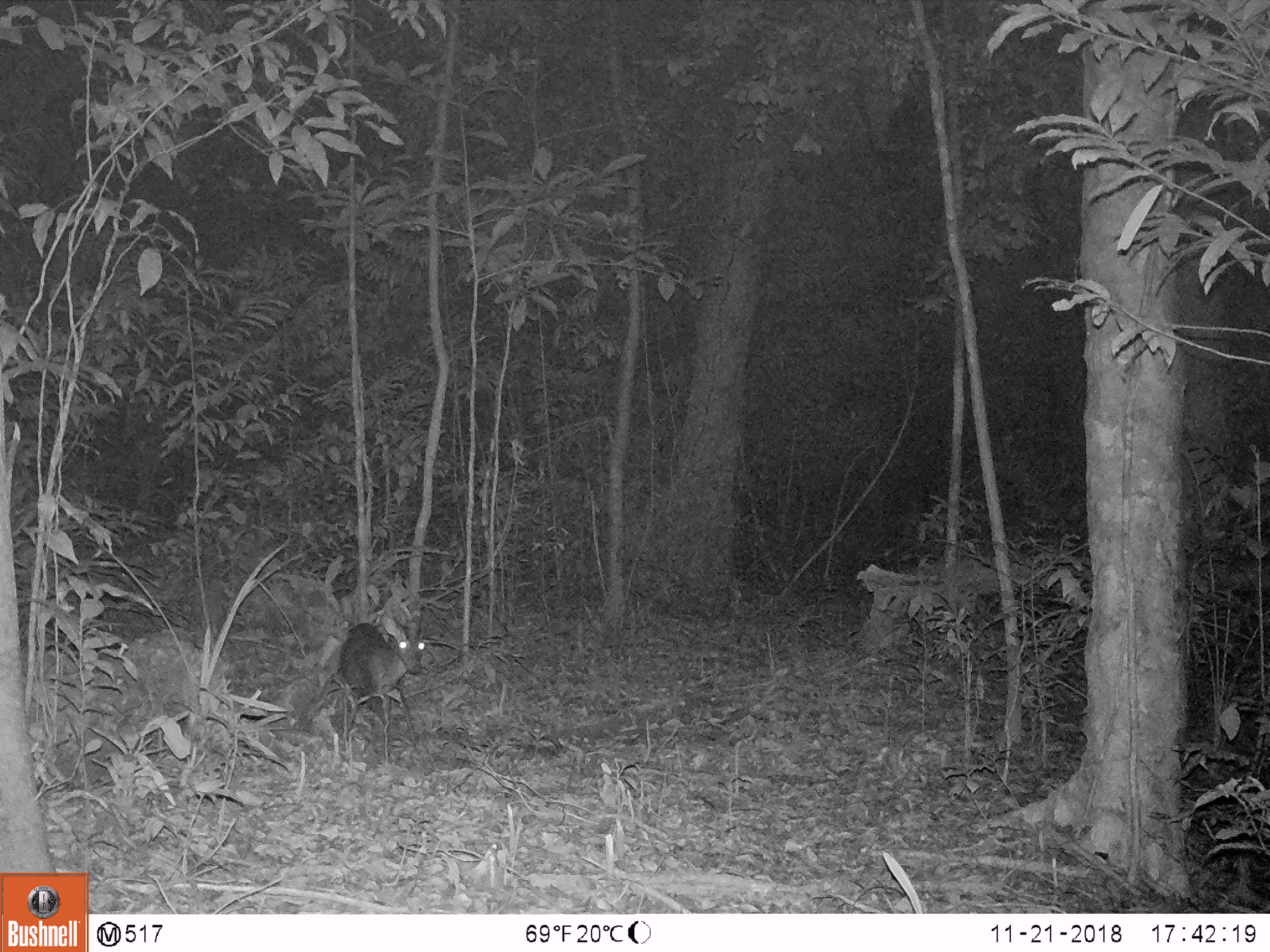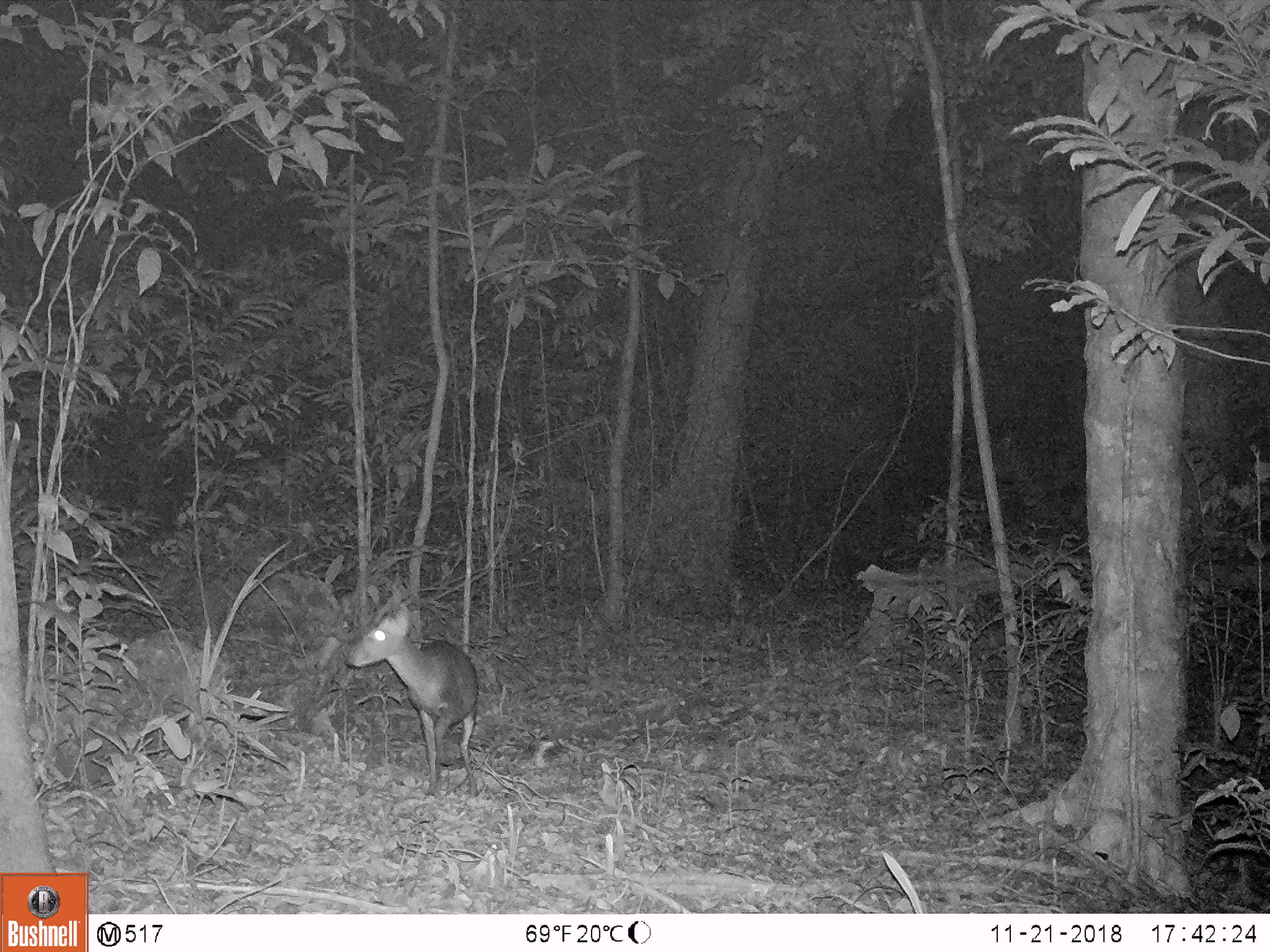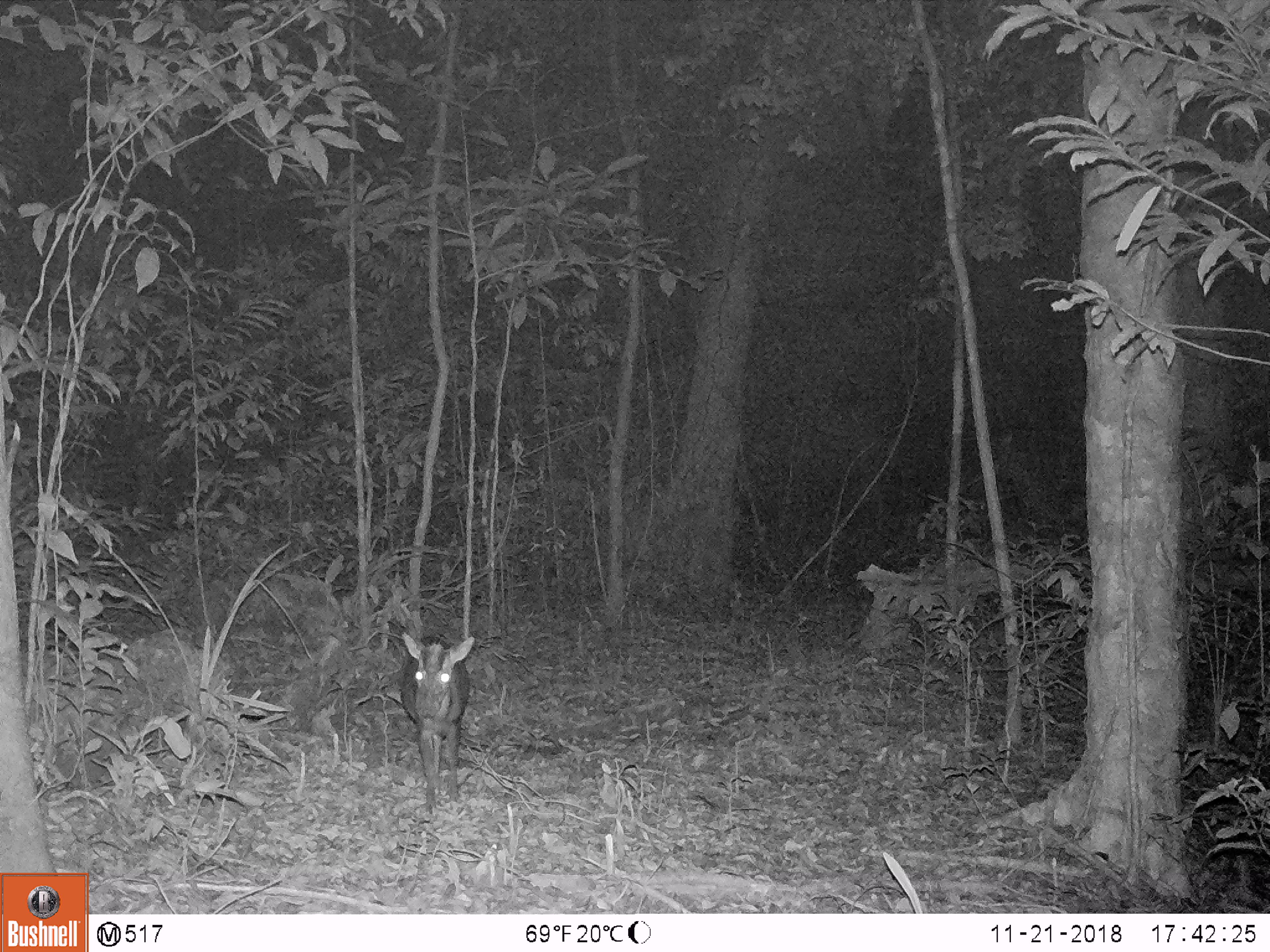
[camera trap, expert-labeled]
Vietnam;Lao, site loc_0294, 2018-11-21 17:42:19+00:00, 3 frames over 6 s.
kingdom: Animalia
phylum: Chordata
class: Mammalia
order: Artiodactyla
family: Cervidae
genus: Muntiacus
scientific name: Muntiacus rooseveltorum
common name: roosevelt's muntjac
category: roosevelts muntjac group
Roosevelts muntjac group (roosevelt's muntjac) (Muntiacus rooseveltorum). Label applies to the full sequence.